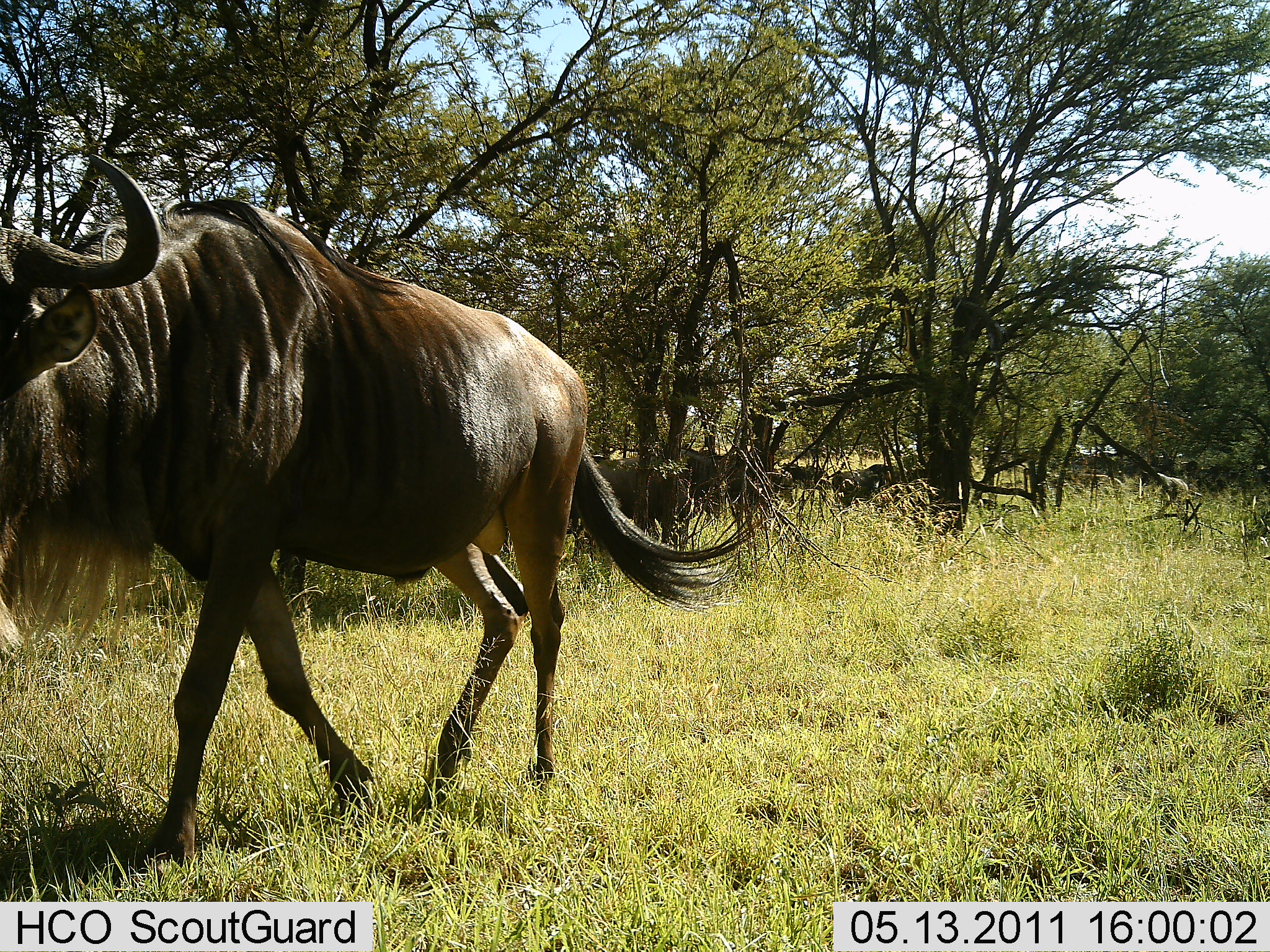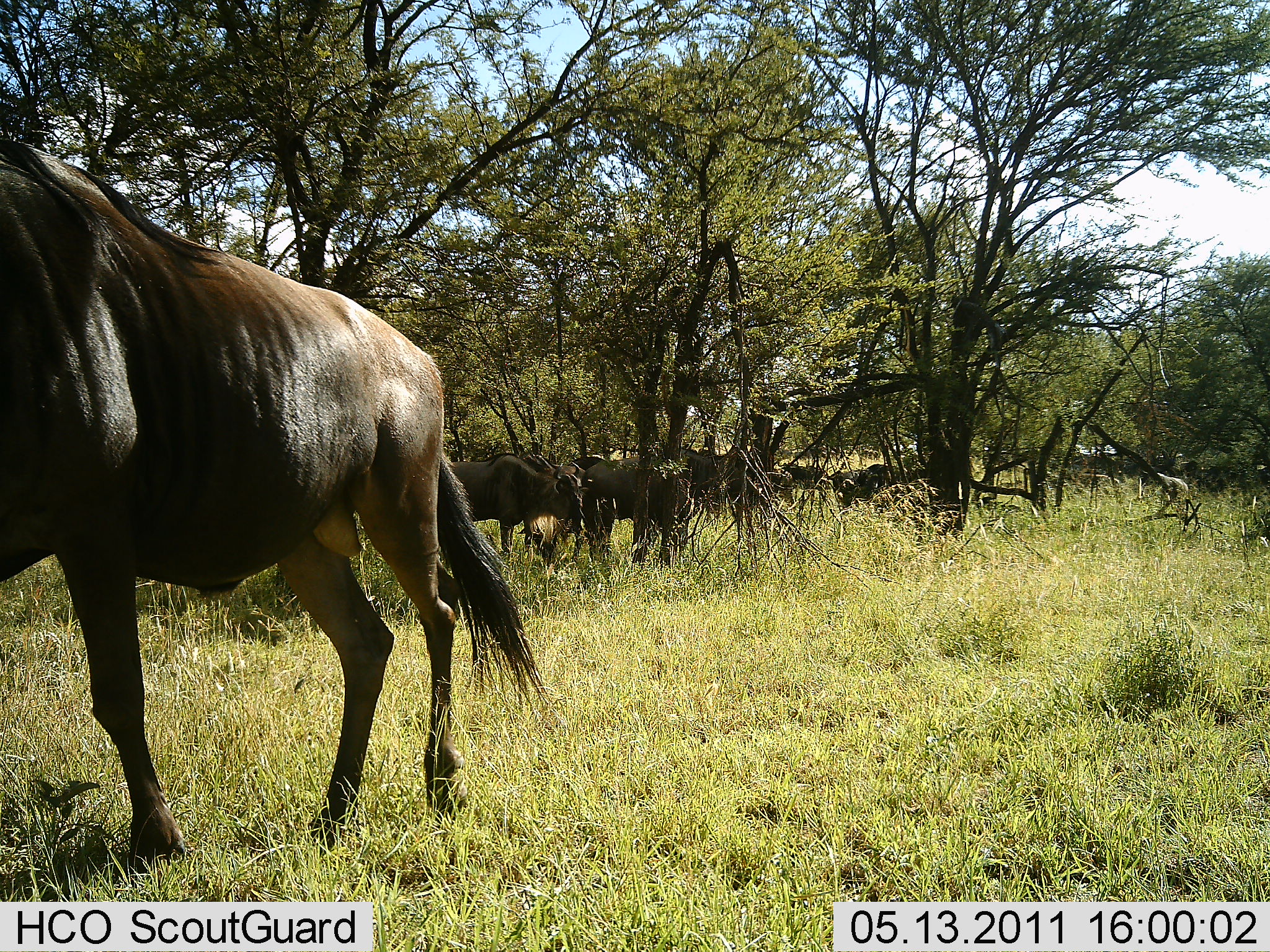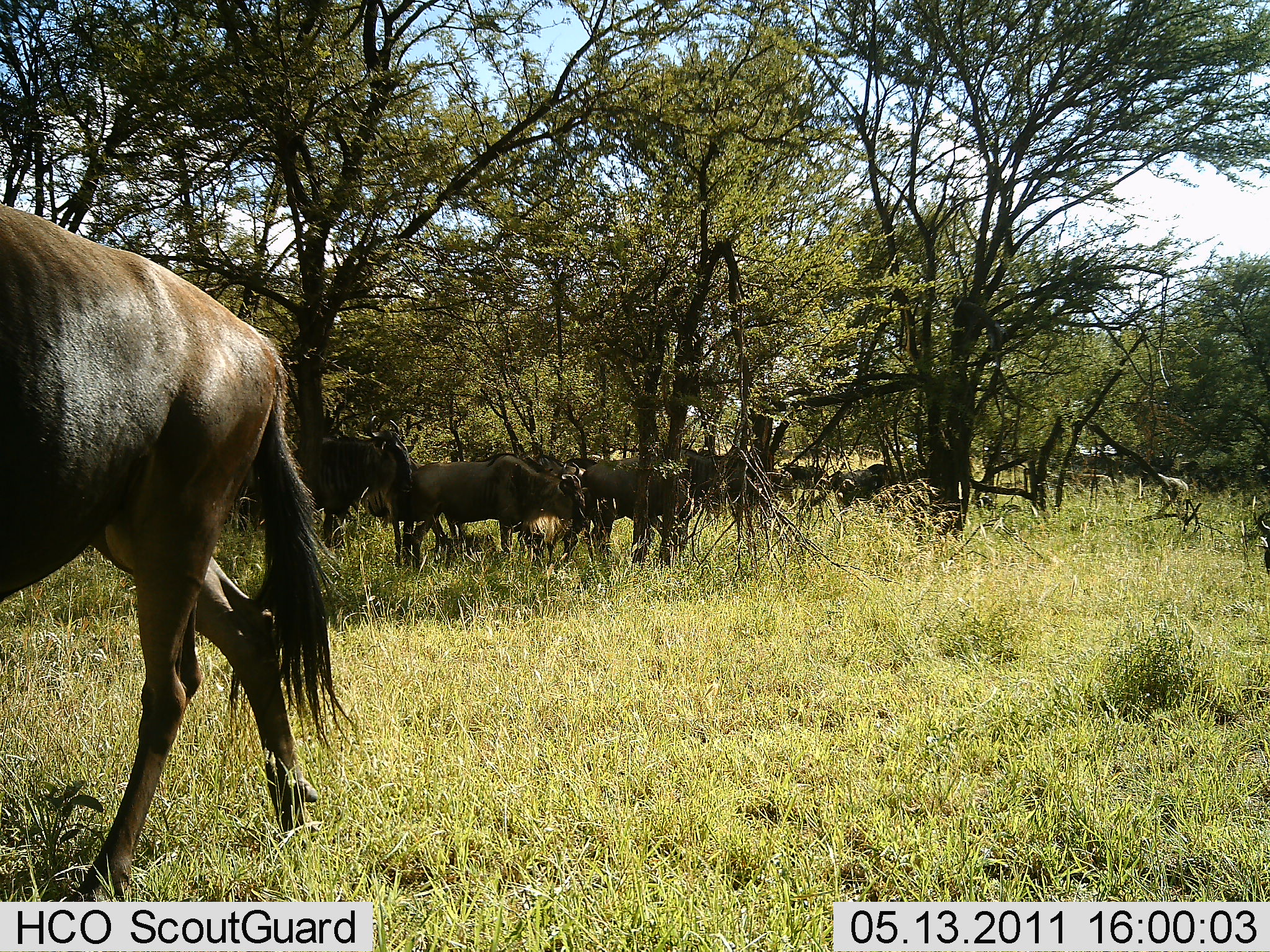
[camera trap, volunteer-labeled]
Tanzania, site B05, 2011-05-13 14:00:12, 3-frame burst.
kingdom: Animalia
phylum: Chordata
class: Mammalia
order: Artiodactyla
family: Bovidae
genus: Connochaetes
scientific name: Connochaetes taurinus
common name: blue wildebeest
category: wildebeest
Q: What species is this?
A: Wildebeest (blue wildebeest) (Connochaetes taurinus).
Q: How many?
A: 7.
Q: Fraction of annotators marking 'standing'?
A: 40%.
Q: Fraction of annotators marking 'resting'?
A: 20%.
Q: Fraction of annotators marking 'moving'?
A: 80%.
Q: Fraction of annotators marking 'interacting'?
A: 0%.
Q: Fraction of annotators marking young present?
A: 0%.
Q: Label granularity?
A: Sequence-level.